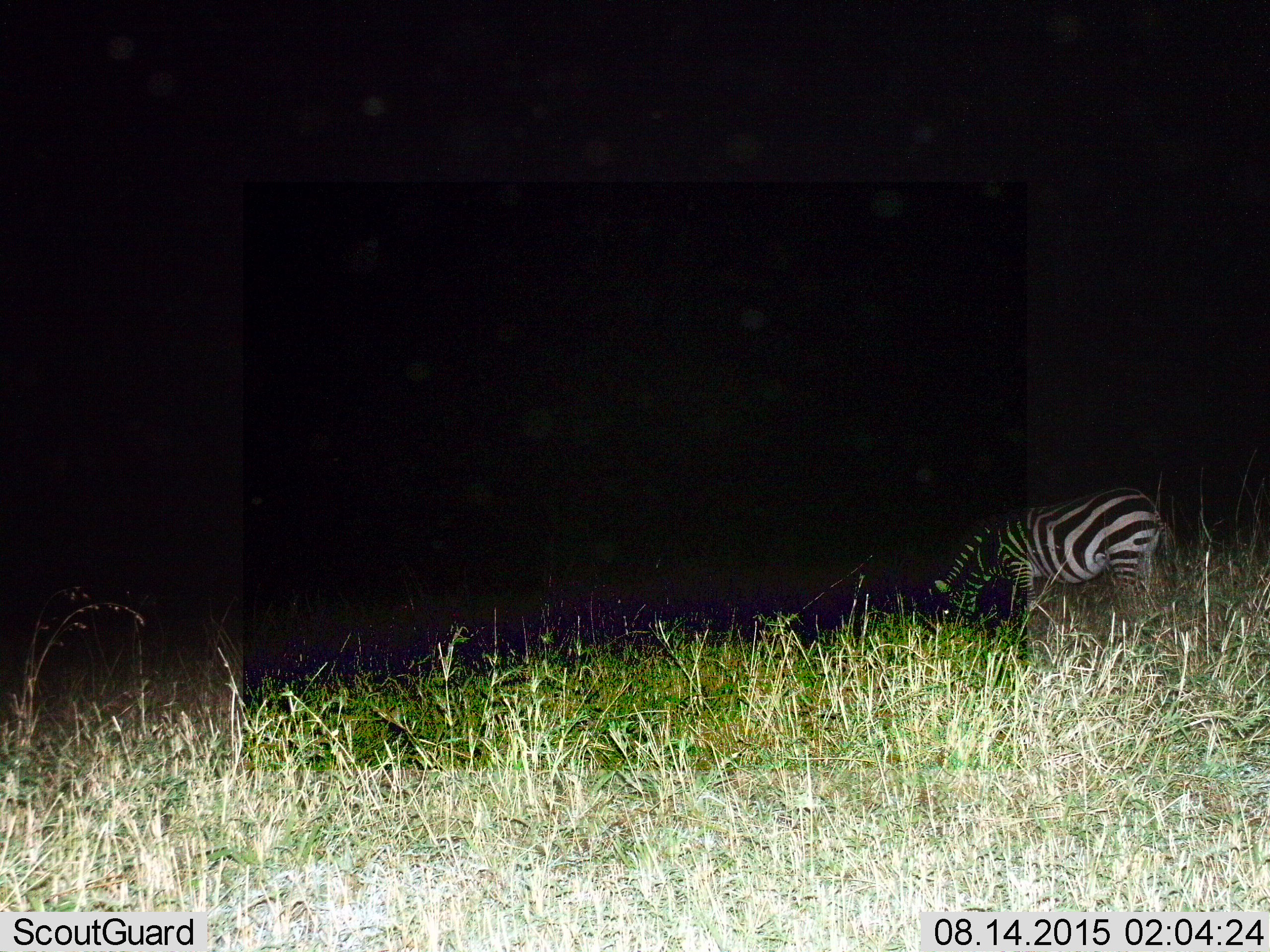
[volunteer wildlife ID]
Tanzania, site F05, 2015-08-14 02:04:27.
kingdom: Animalia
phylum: Chordata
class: Mammalia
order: Perissodactyla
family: Equidae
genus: Equus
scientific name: Equus quagga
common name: plains zebra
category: zebra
Zebra (plains zebra) (Equus quagga), count 1. Behavior (volunteer vote fractions): standing 16%, resting 0%, moving 0%, interacting 0%. Young present (vote fraction): 0%. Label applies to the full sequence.